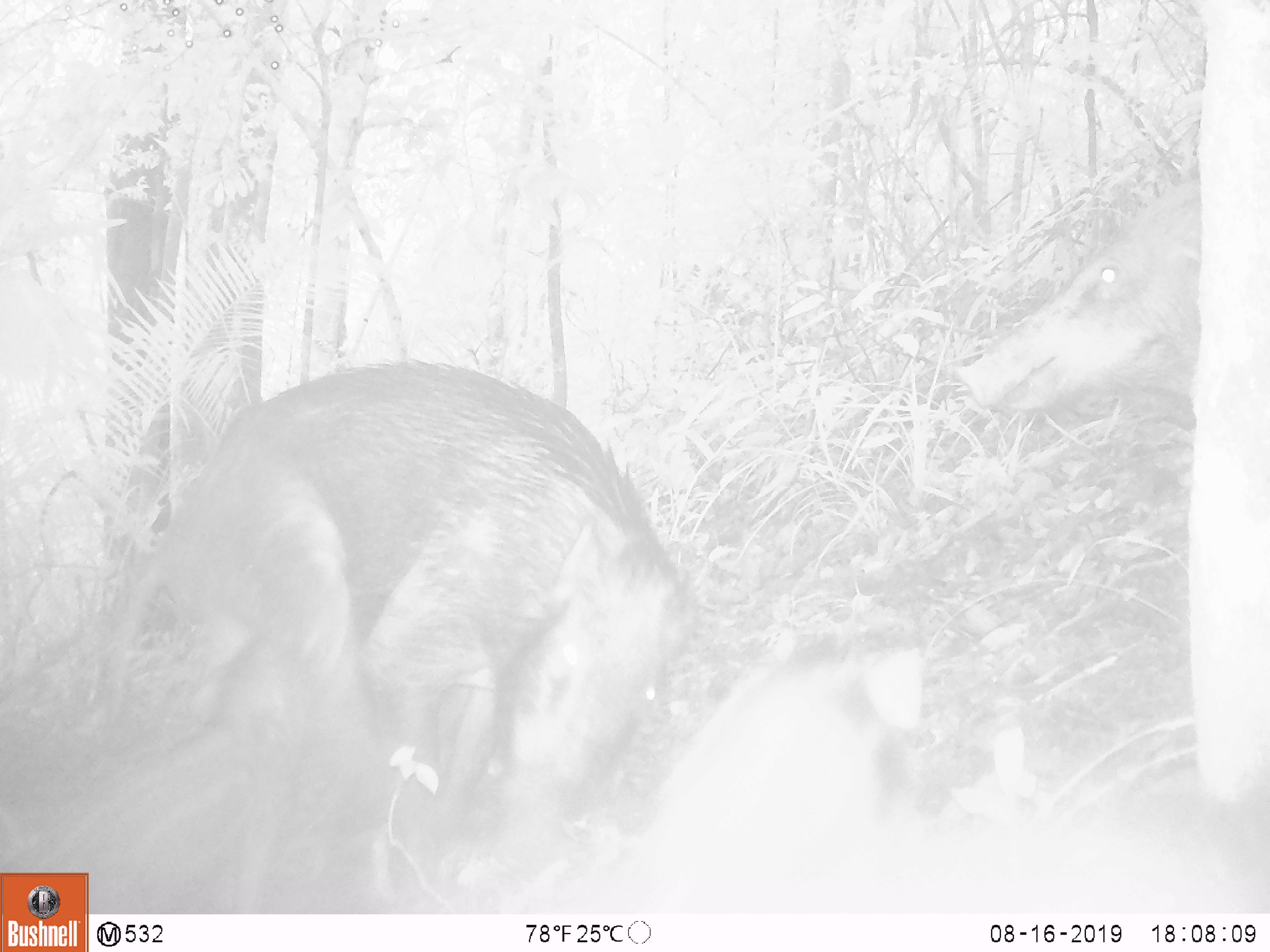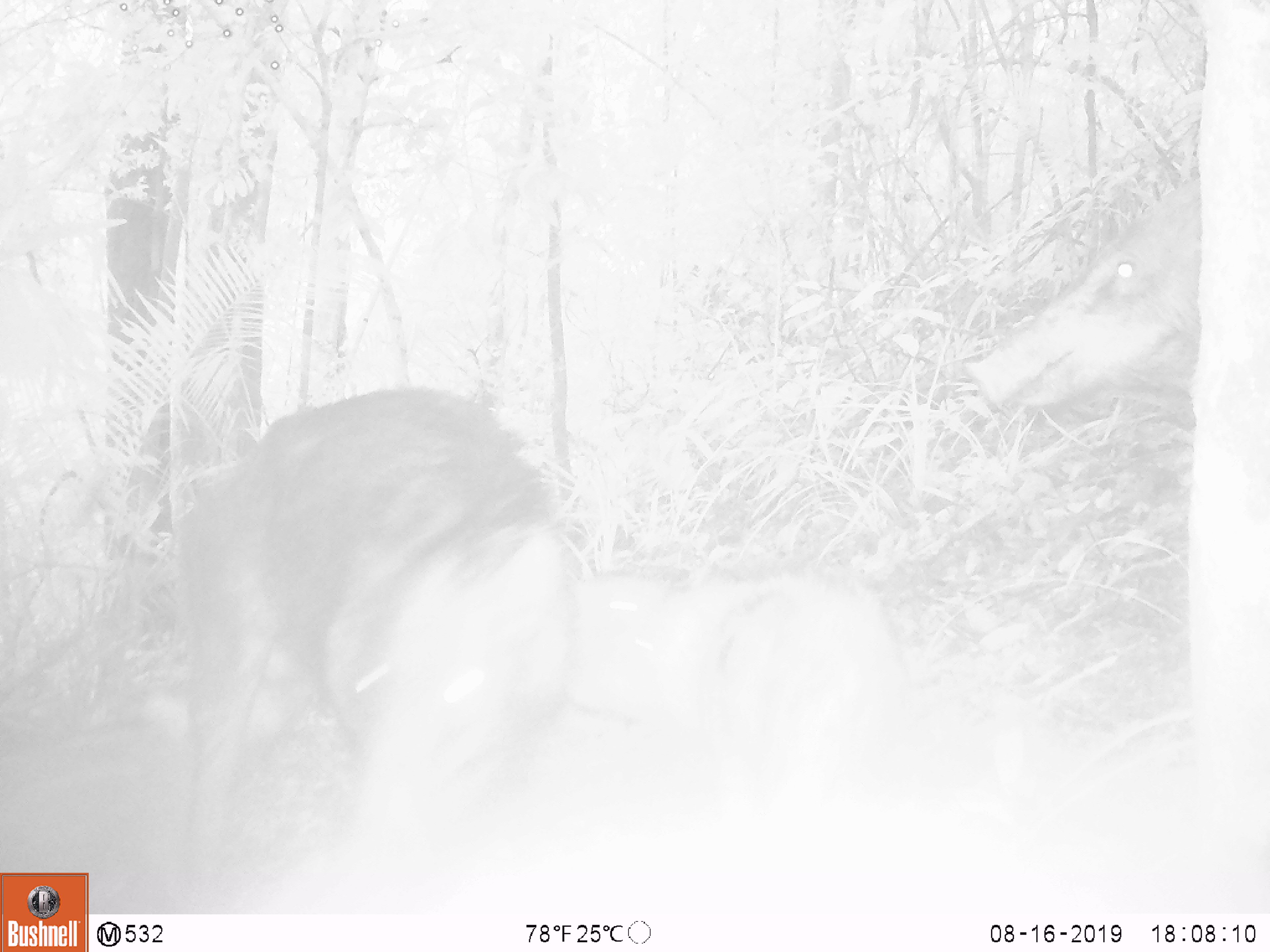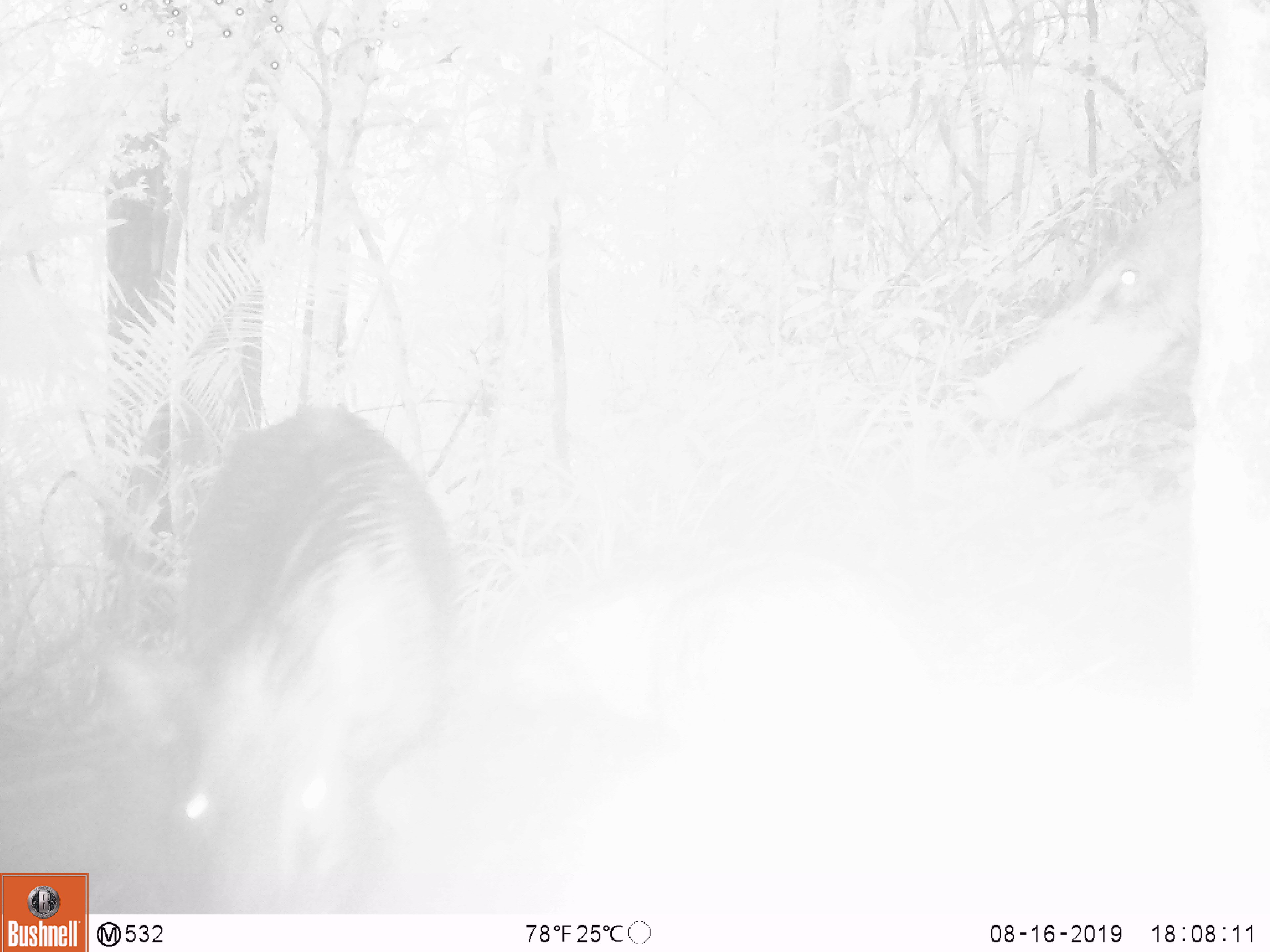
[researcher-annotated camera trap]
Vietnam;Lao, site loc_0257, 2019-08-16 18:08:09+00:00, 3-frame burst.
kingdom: Animalia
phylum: Chordata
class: Mammalia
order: Artiodactyla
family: Suidae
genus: Sus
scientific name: Sus scrofa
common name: eurasian wild pig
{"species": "eurasian wild pig (Sus scrofa)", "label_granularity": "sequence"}